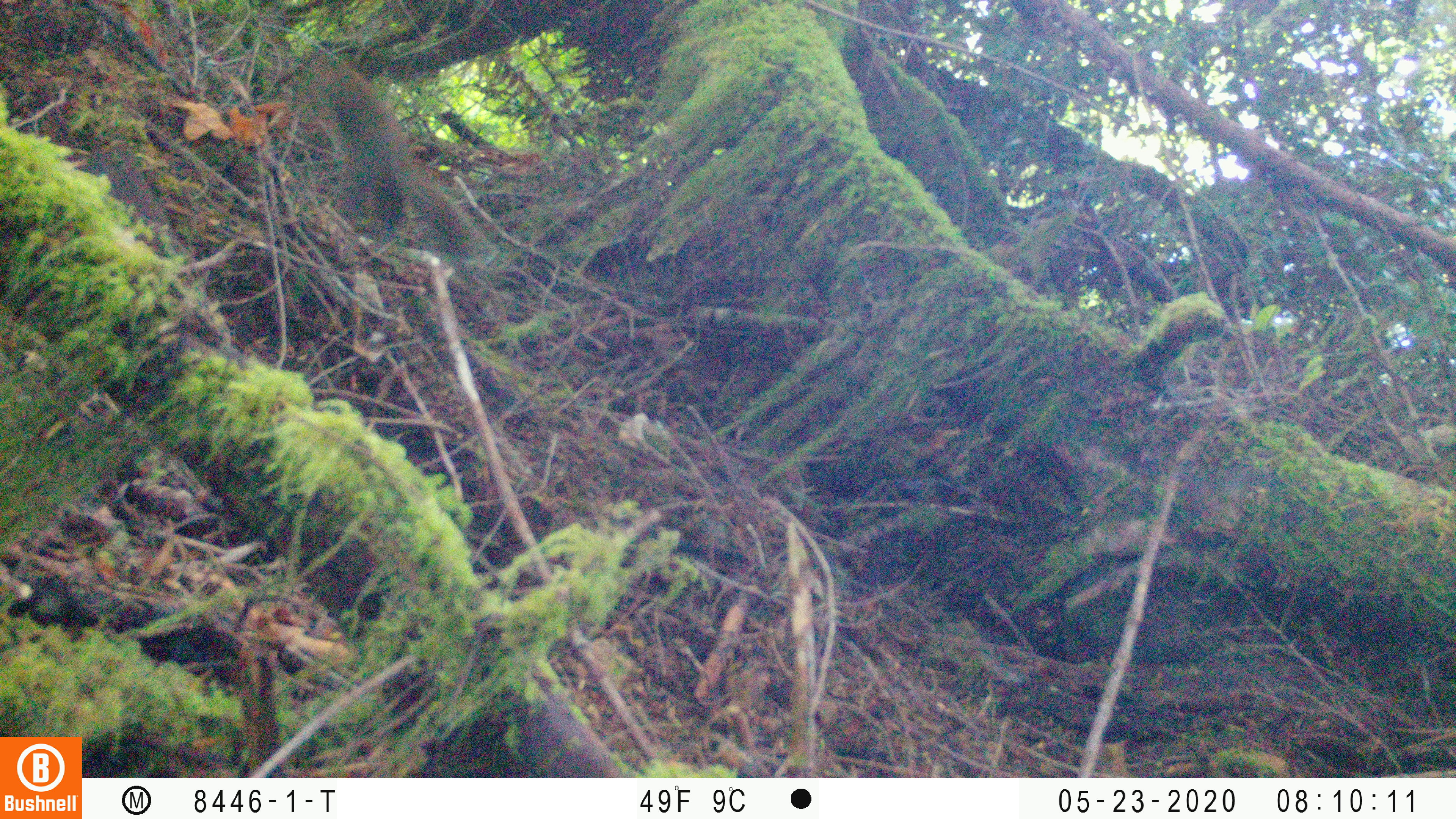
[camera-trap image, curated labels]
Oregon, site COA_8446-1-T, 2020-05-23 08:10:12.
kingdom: Animalia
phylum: Chordata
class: Mammalia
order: Rodentia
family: Sciuridae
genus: Tamiasciurus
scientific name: Tamiasciurus douglasii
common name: douglas squirrel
Douglas squirrel (Tamiasciurus douglasii).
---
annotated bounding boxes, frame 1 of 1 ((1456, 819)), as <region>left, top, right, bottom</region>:
douglas squirrel: <region>308, 58, 475, 249</region>